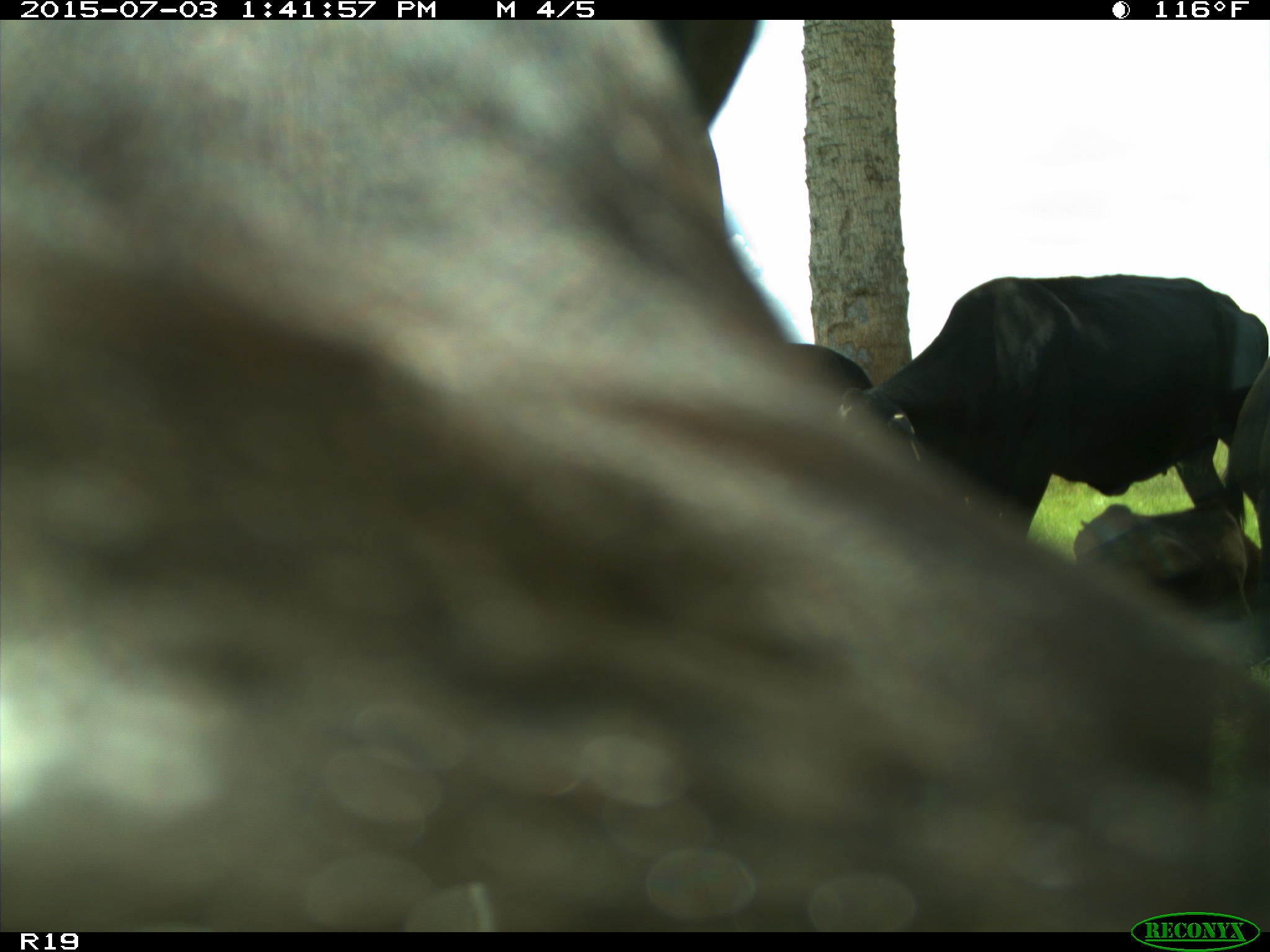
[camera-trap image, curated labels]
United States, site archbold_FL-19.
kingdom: Animalia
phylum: Chordata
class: Mammalia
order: Artiodactyla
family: Bovidae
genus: Bos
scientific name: Bos taurus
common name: domestic cow